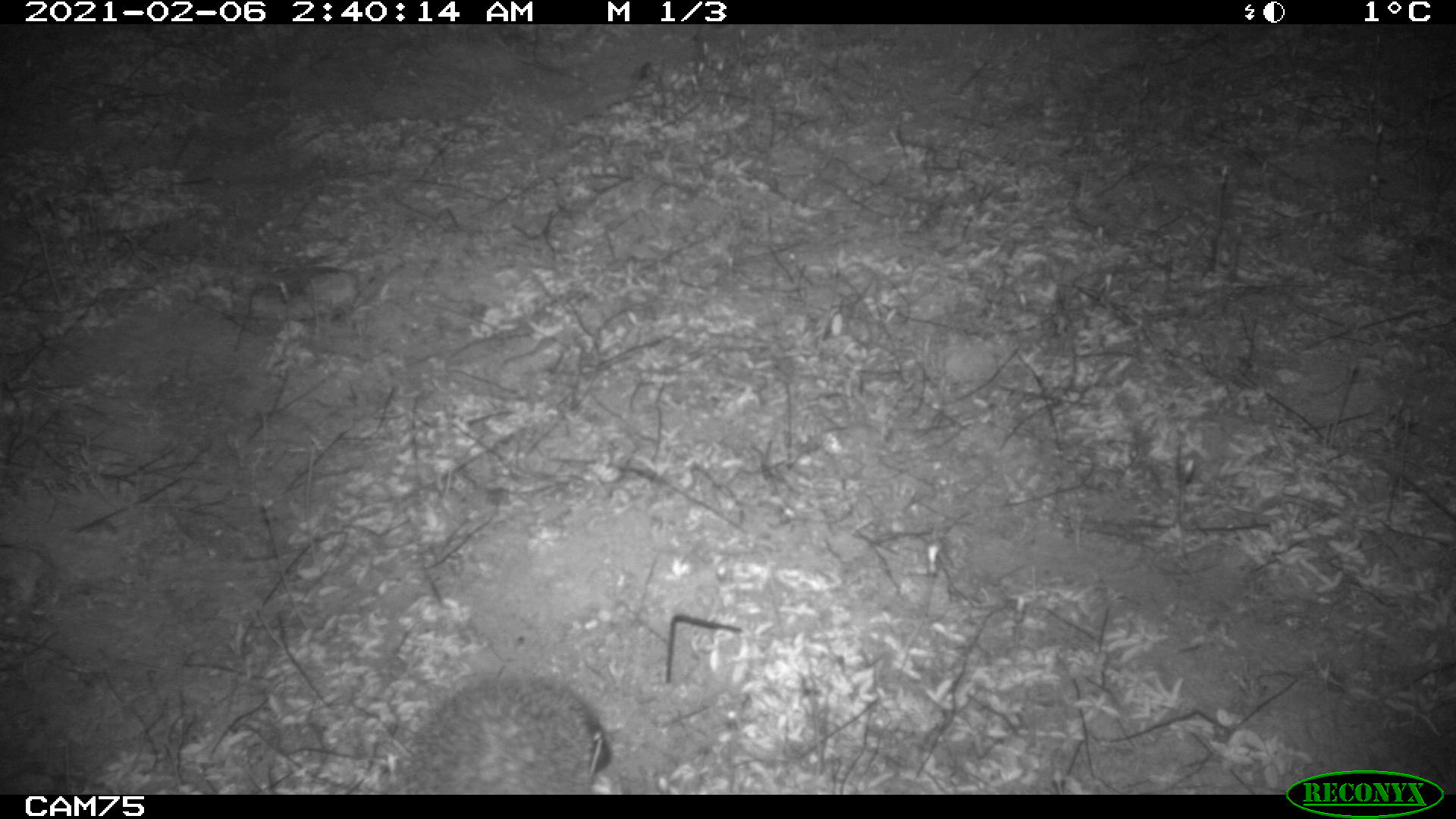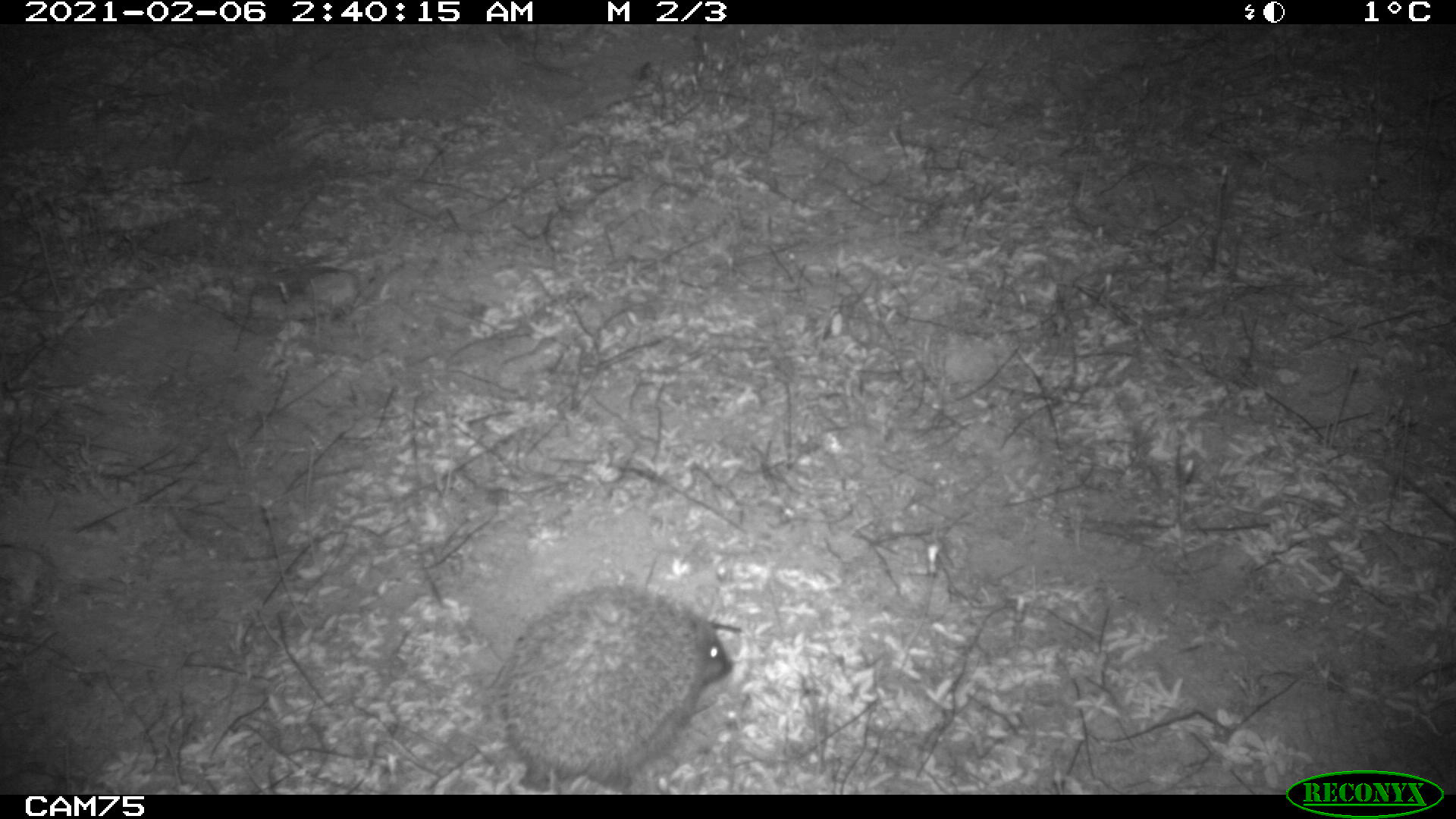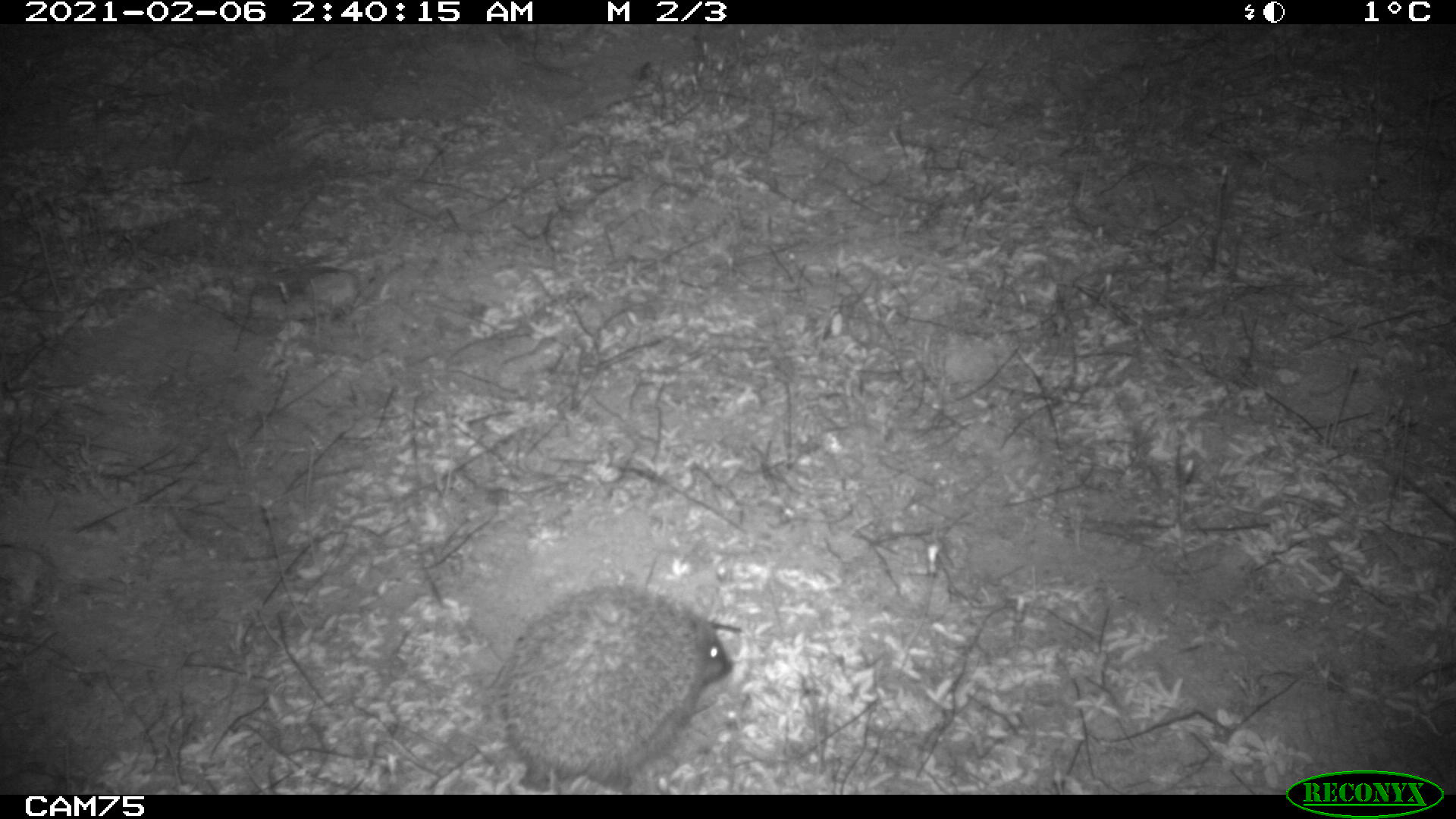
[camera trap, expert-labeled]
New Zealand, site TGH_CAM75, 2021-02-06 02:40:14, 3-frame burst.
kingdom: Animalia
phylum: Chordata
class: Mammalia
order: Eulipotyphla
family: Erinaceidae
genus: Erinaceus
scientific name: Erinaceus europaeus europaeus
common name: european hedgehog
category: hedgehog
Hedgehog (european hedgehog) (Erinaceus europaeus europaeus).